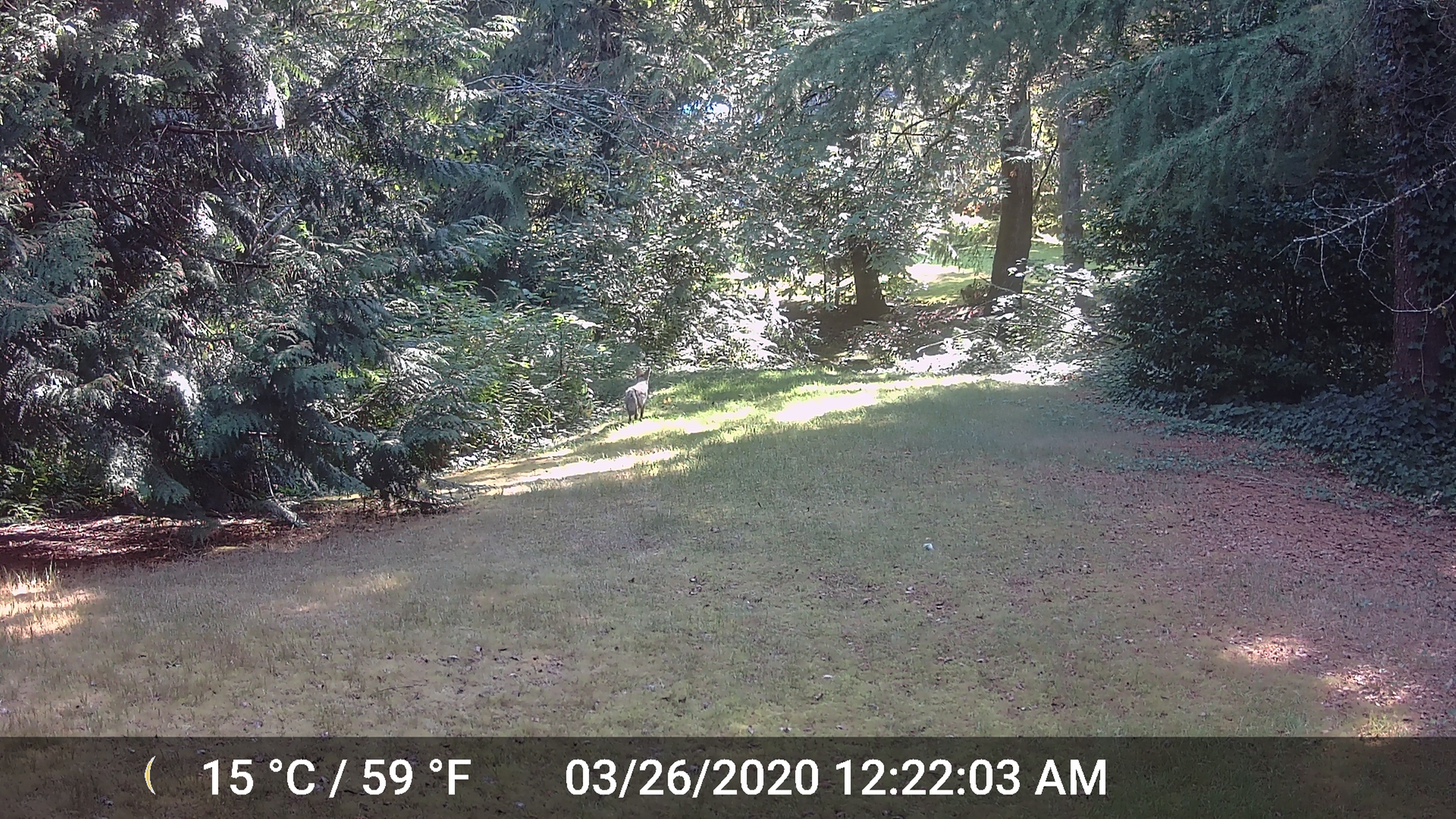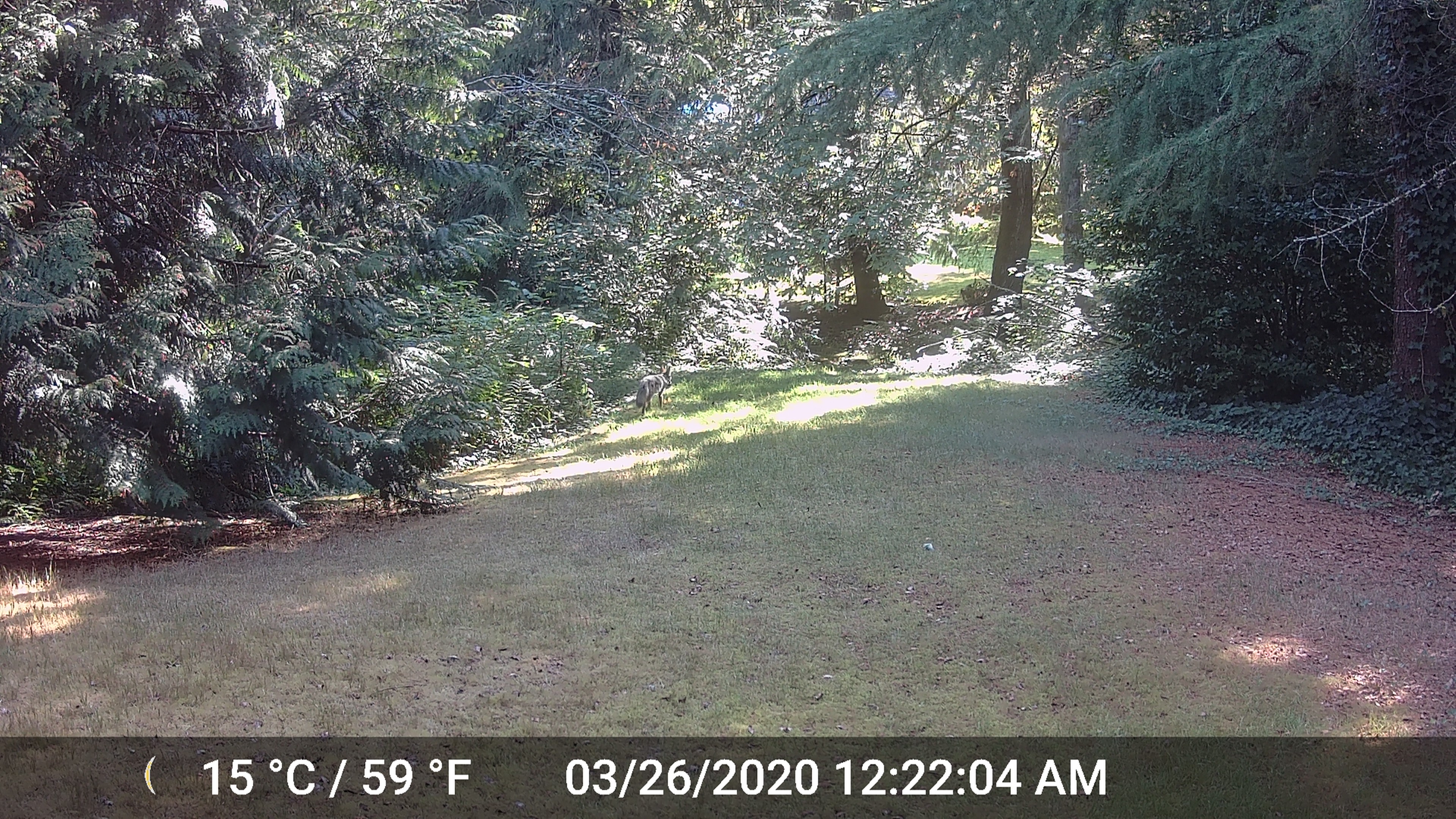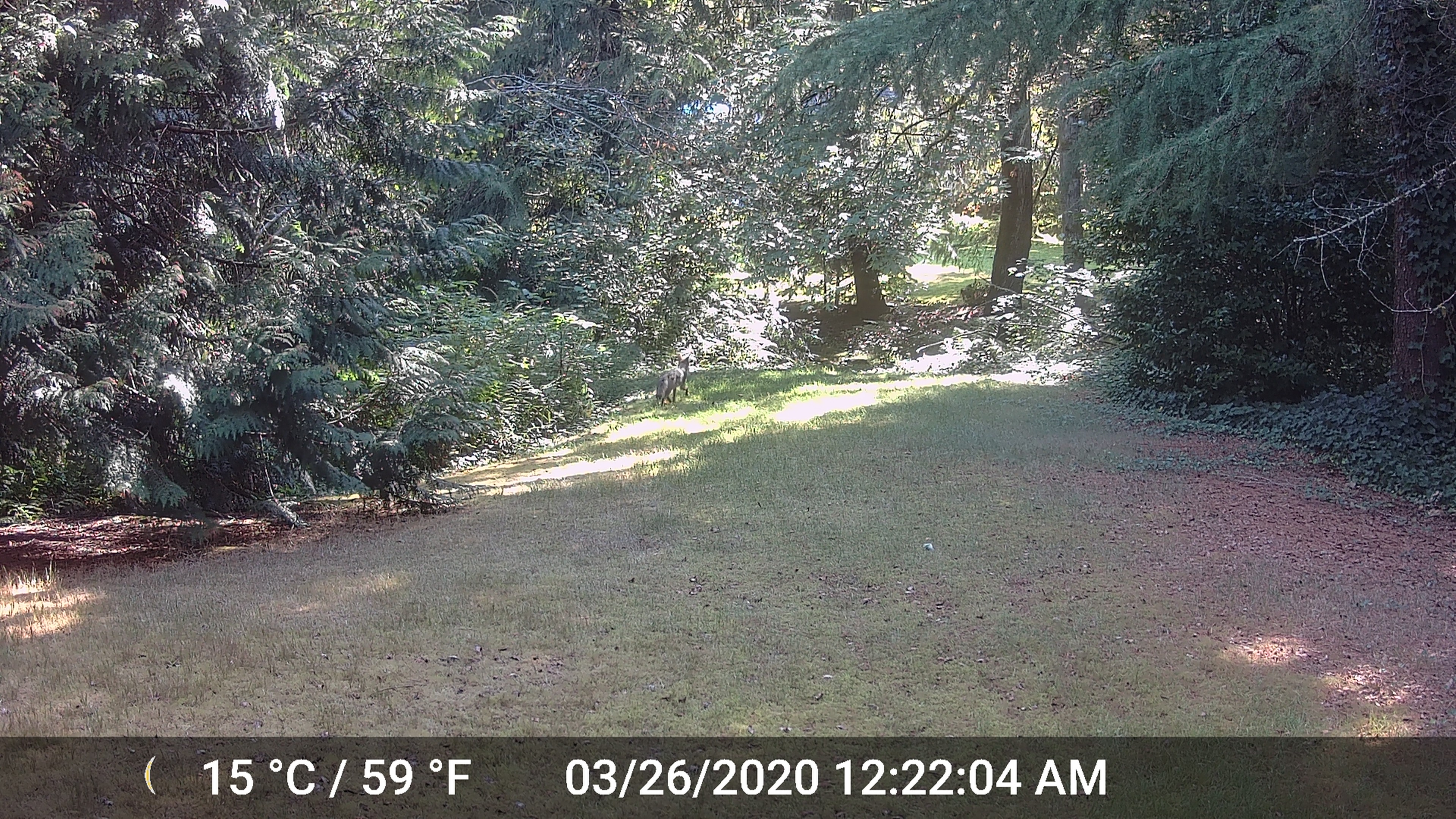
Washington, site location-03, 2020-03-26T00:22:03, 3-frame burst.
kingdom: Animalia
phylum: Chordata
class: Mammalia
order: Carnivora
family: Canidae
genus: Canis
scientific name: Canis latrans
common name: coyote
Coyote (Canis latrans).